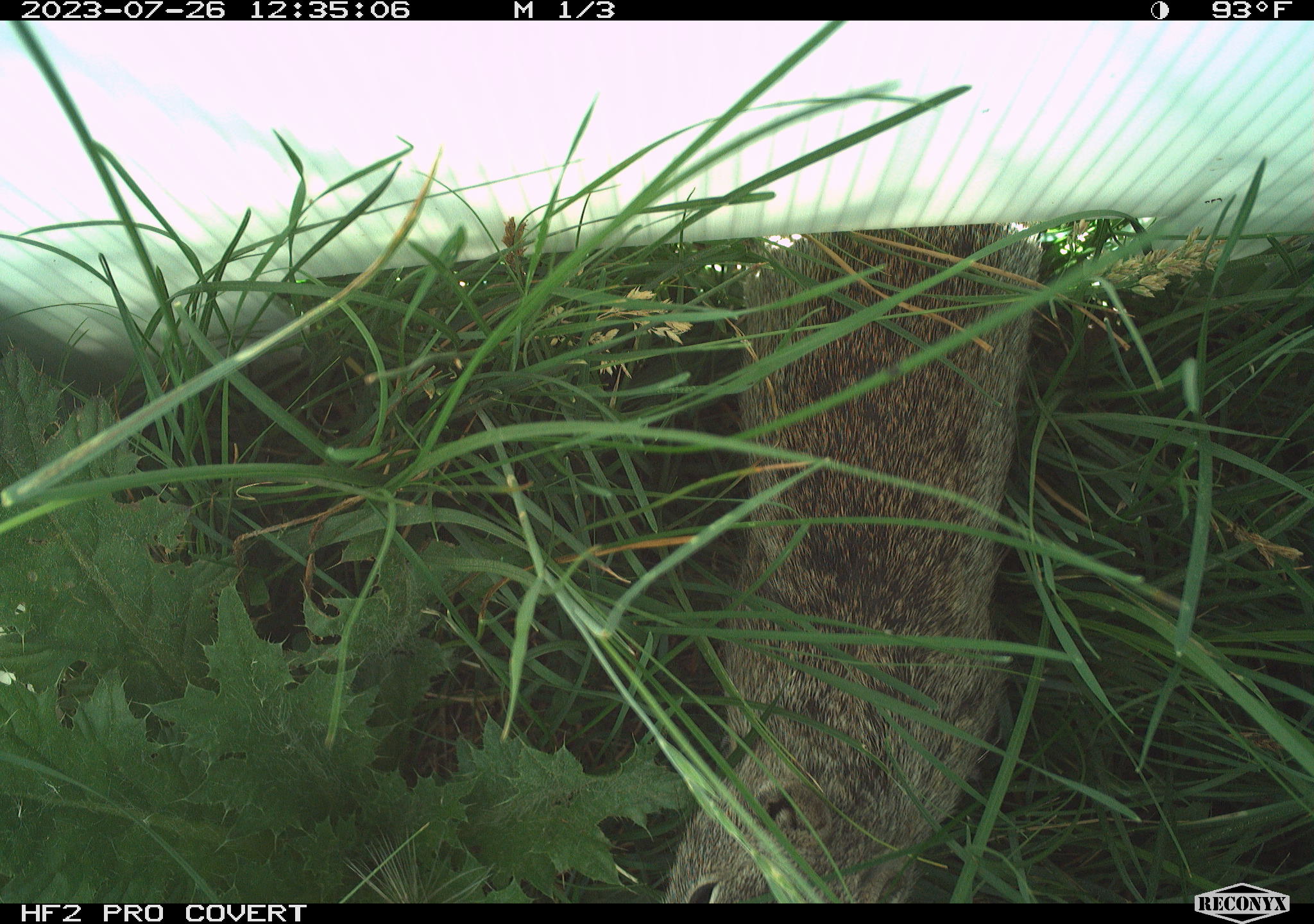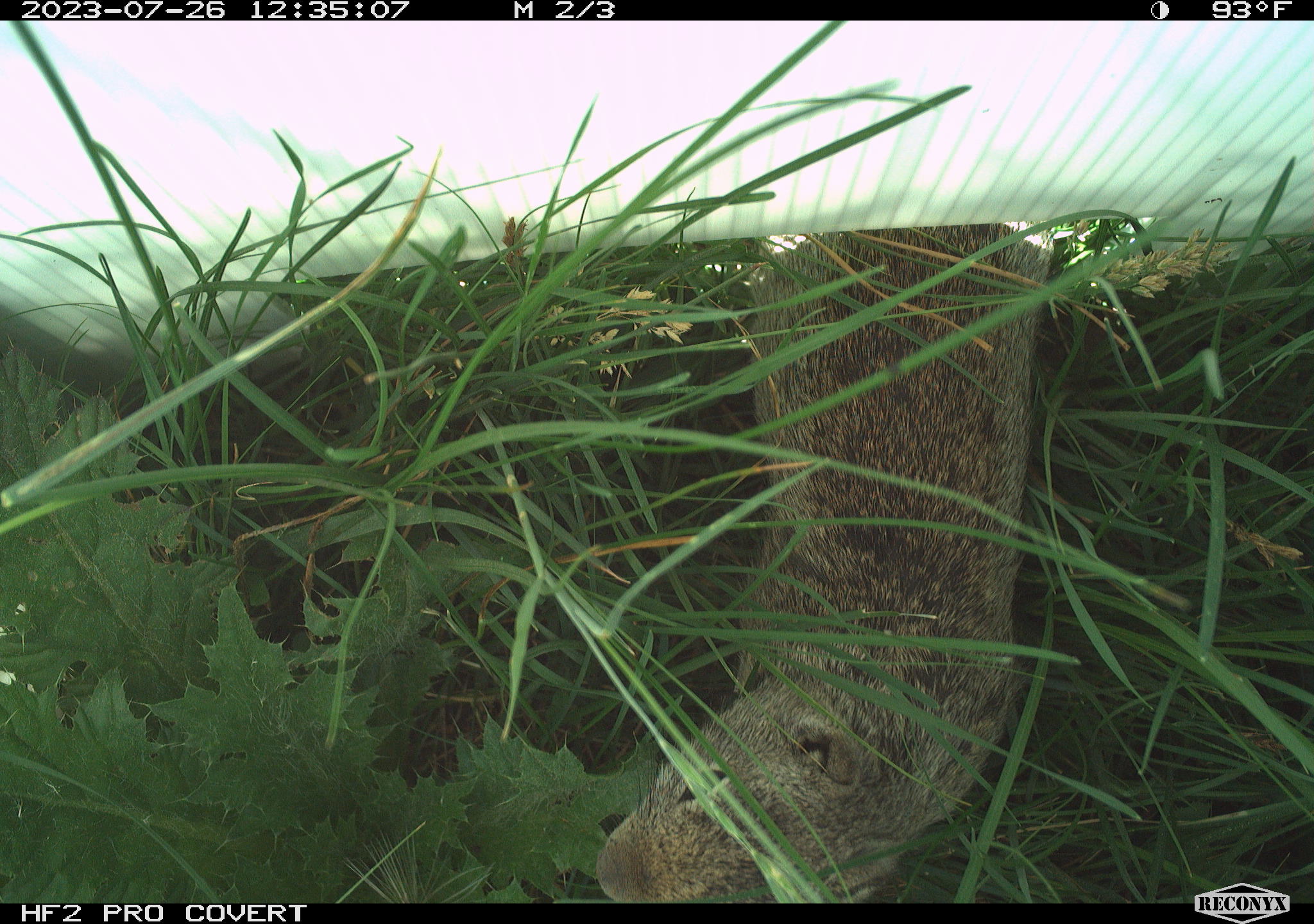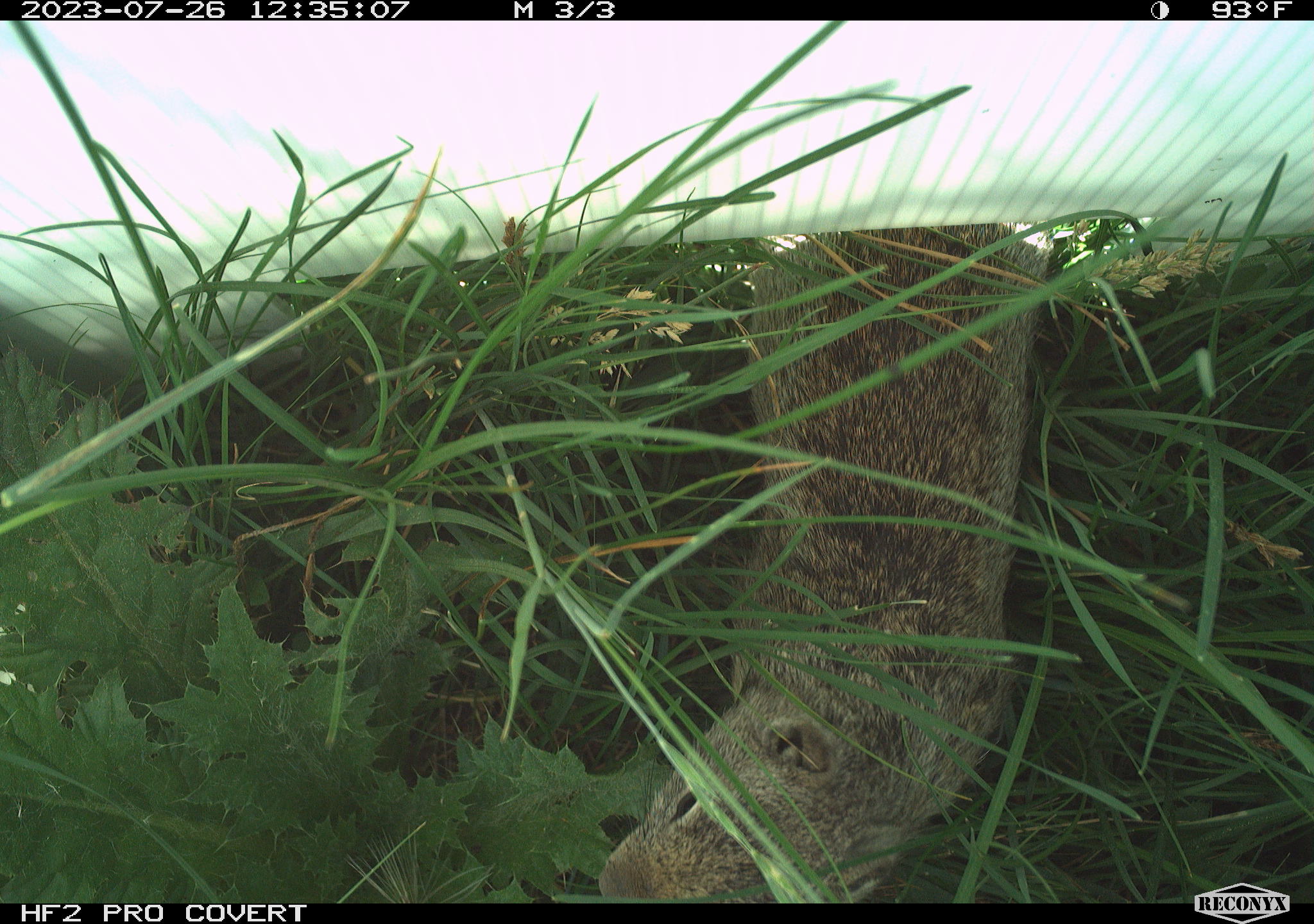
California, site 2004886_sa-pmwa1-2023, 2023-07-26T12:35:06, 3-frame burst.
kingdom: Animalia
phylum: Chordata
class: Mammalia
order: Rodentia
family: Sciuridae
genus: Urocitellus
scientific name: Urocitellus beldingi beldingi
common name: belding's ground squirrel